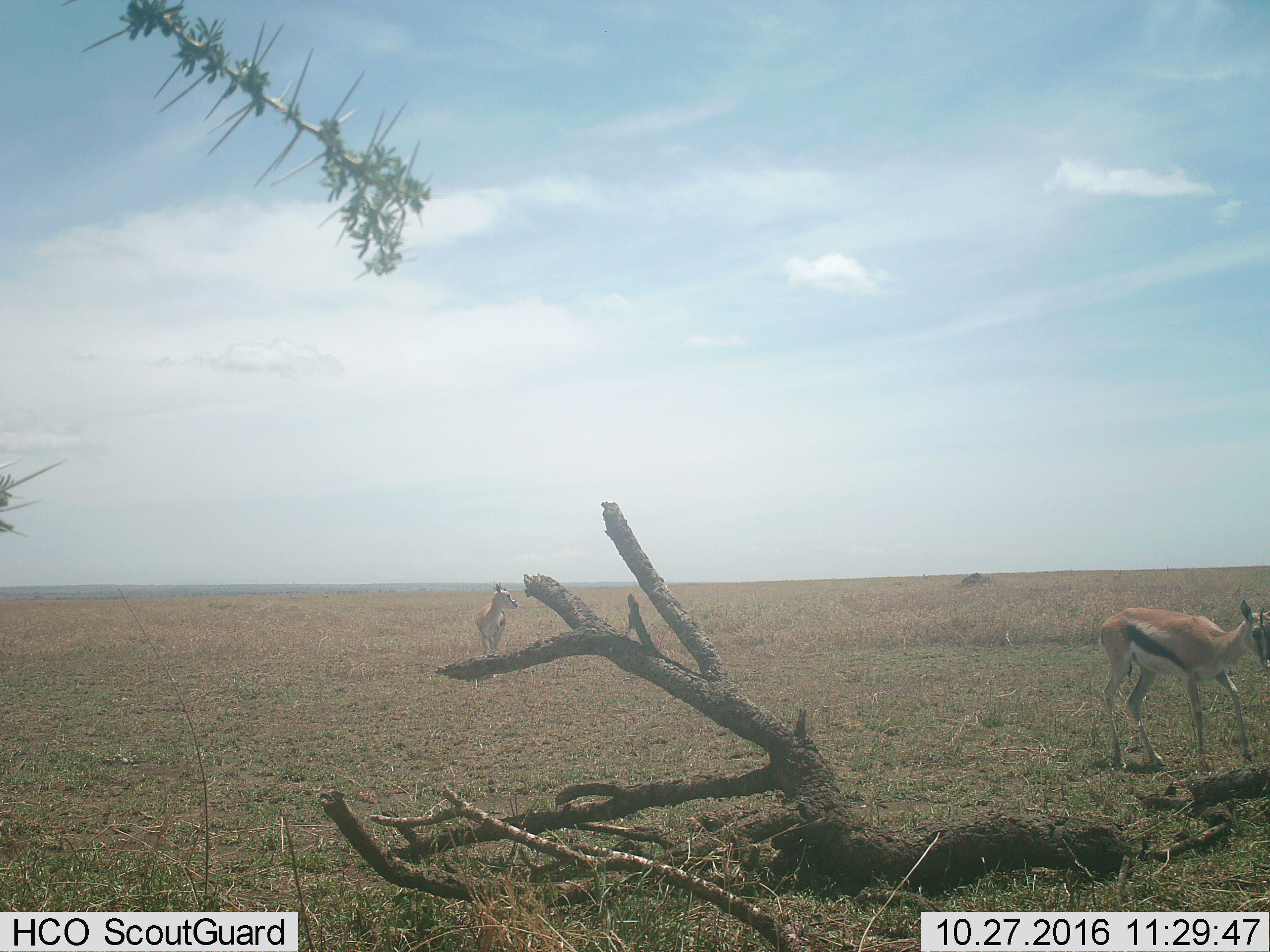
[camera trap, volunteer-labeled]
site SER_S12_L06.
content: unidentified animal